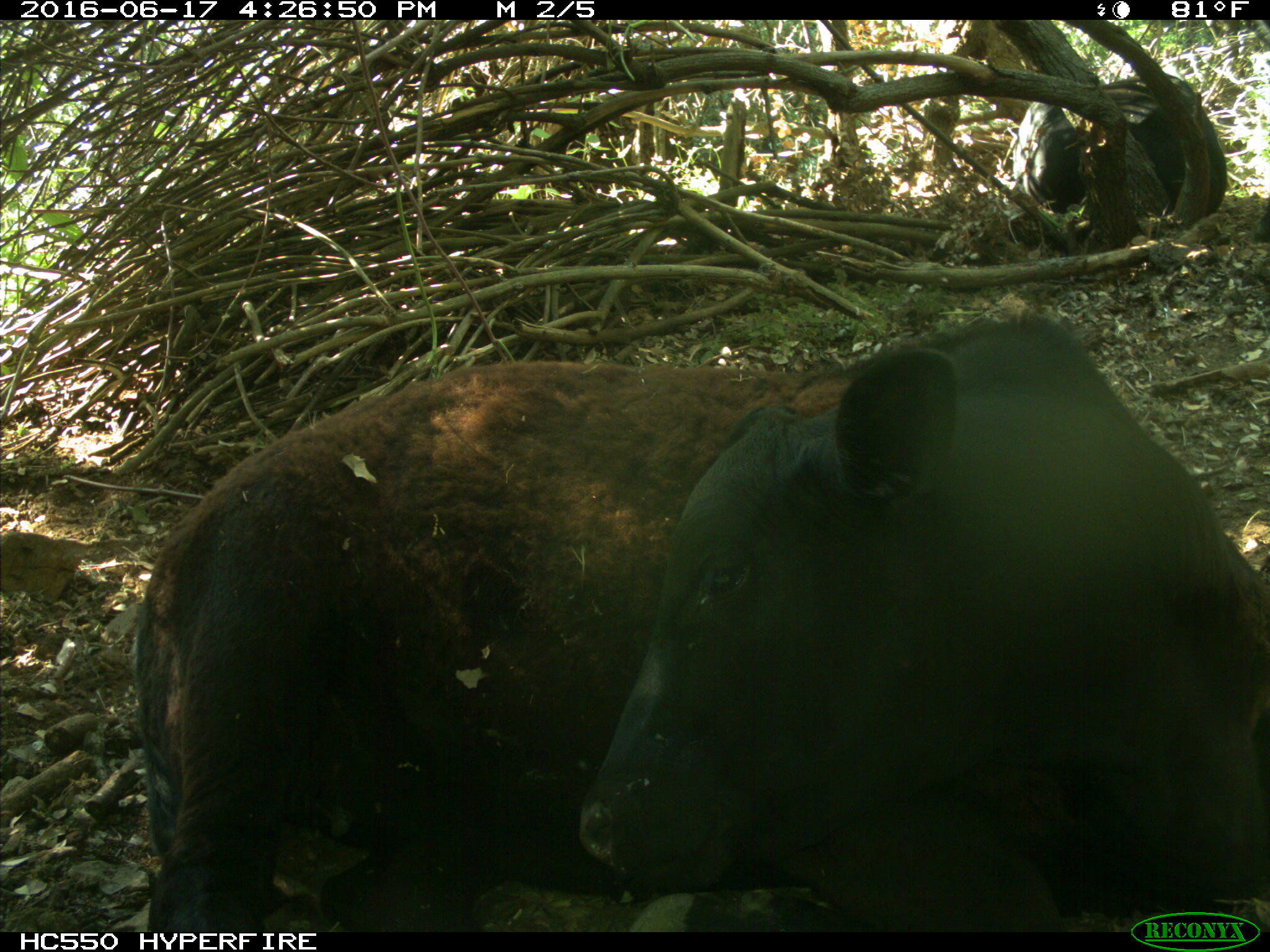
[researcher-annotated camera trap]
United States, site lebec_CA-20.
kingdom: Animalia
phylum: Chordata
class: Mammalia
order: Artiodactyla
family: Bovidae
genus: Bos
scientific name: Bos taurus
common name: domestic cow